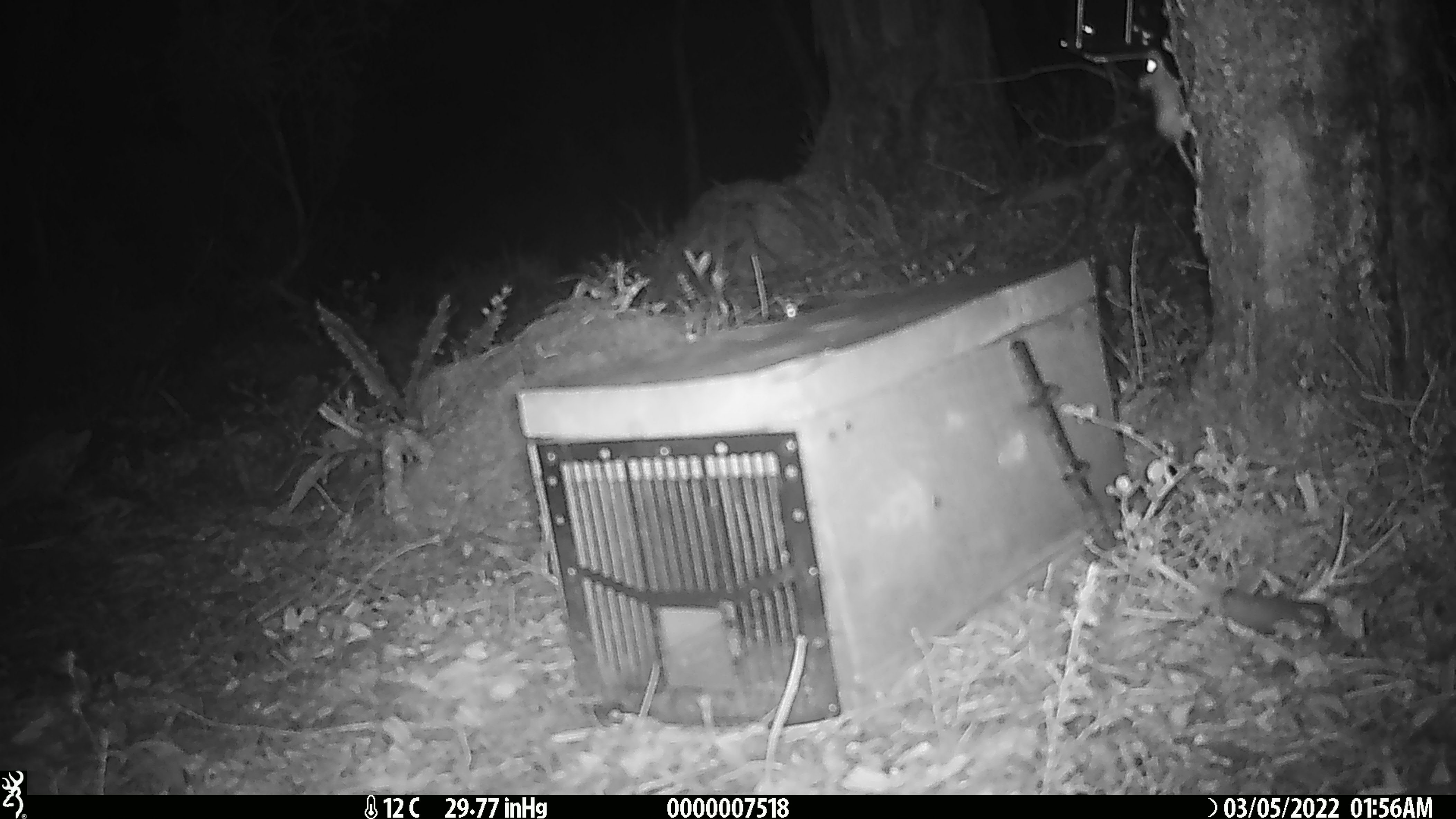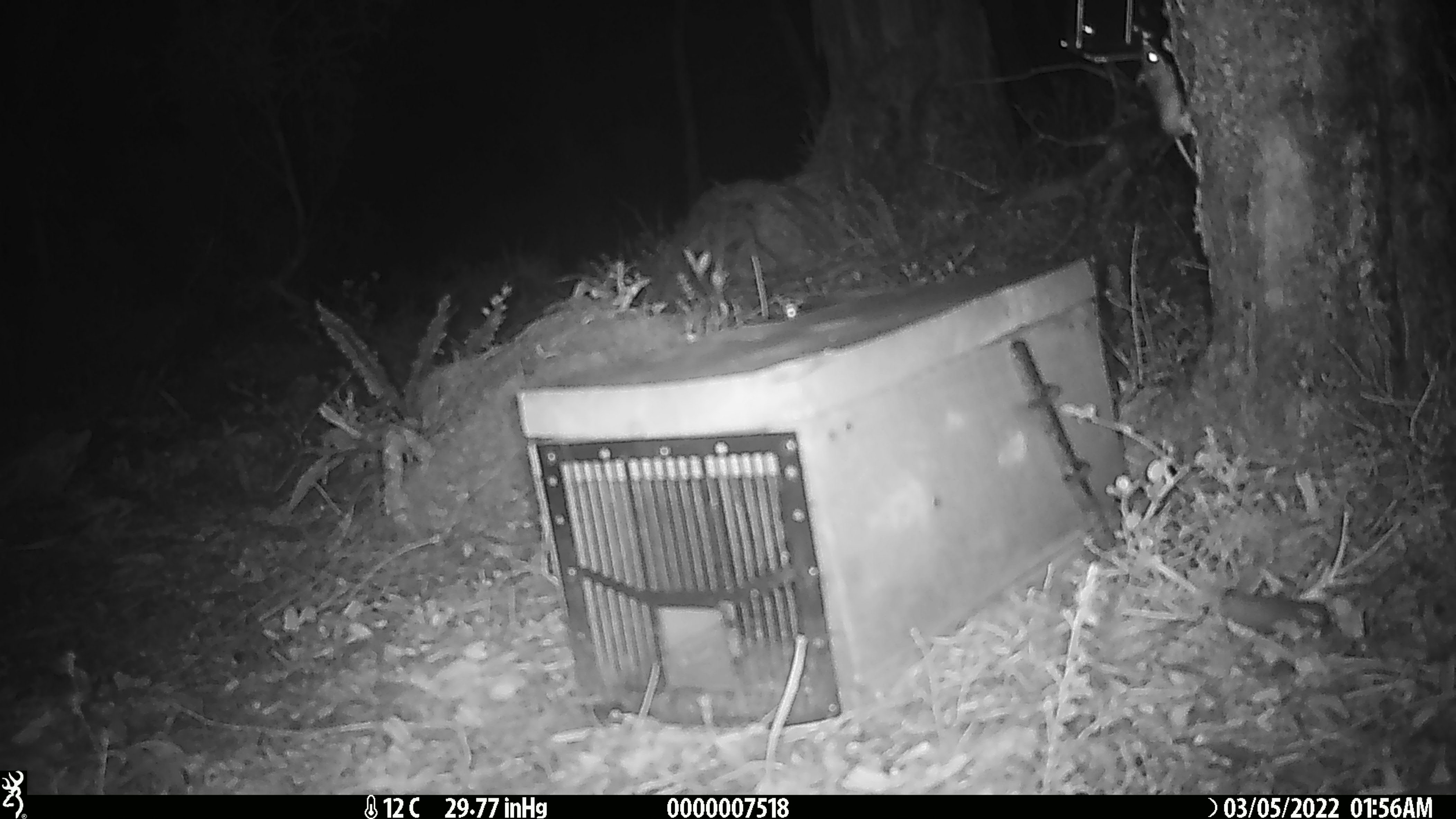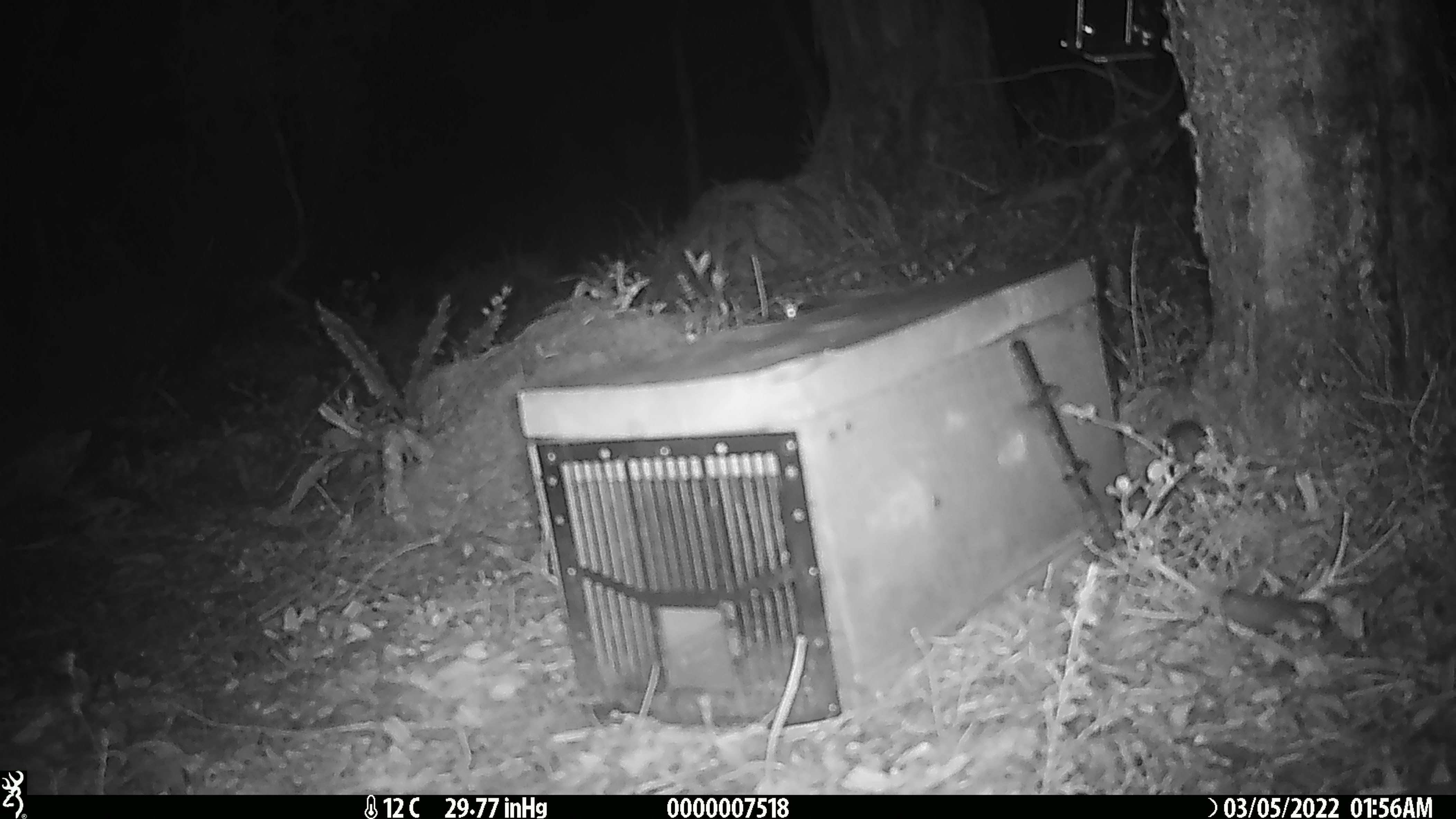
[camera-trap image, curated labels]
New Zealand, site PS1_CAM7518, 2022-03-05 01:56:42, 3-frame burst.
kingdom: Animalia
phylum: Chordata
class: Mammalia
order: Rodentia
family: Muridae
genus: Mus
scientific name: Mus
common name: mouse